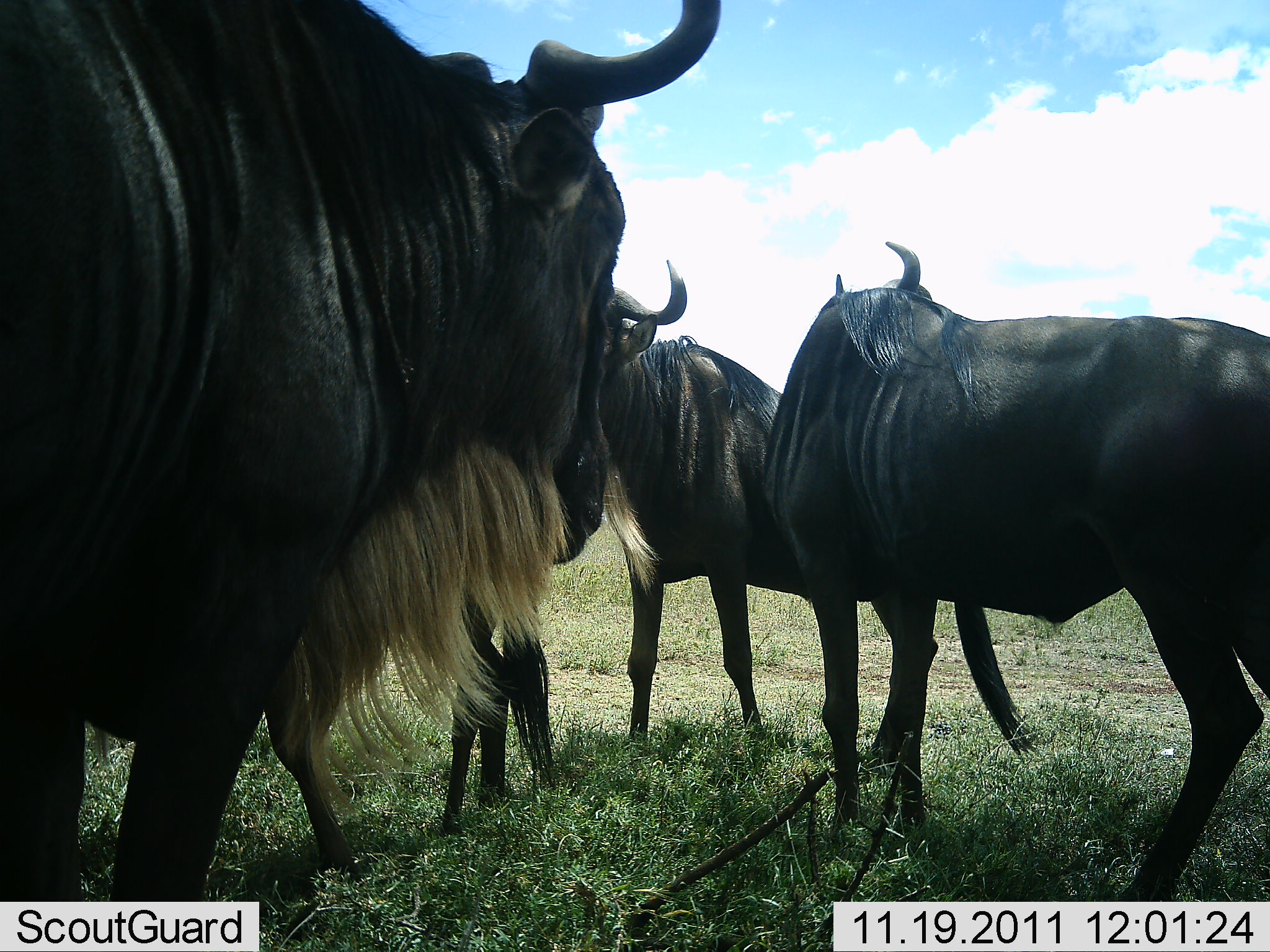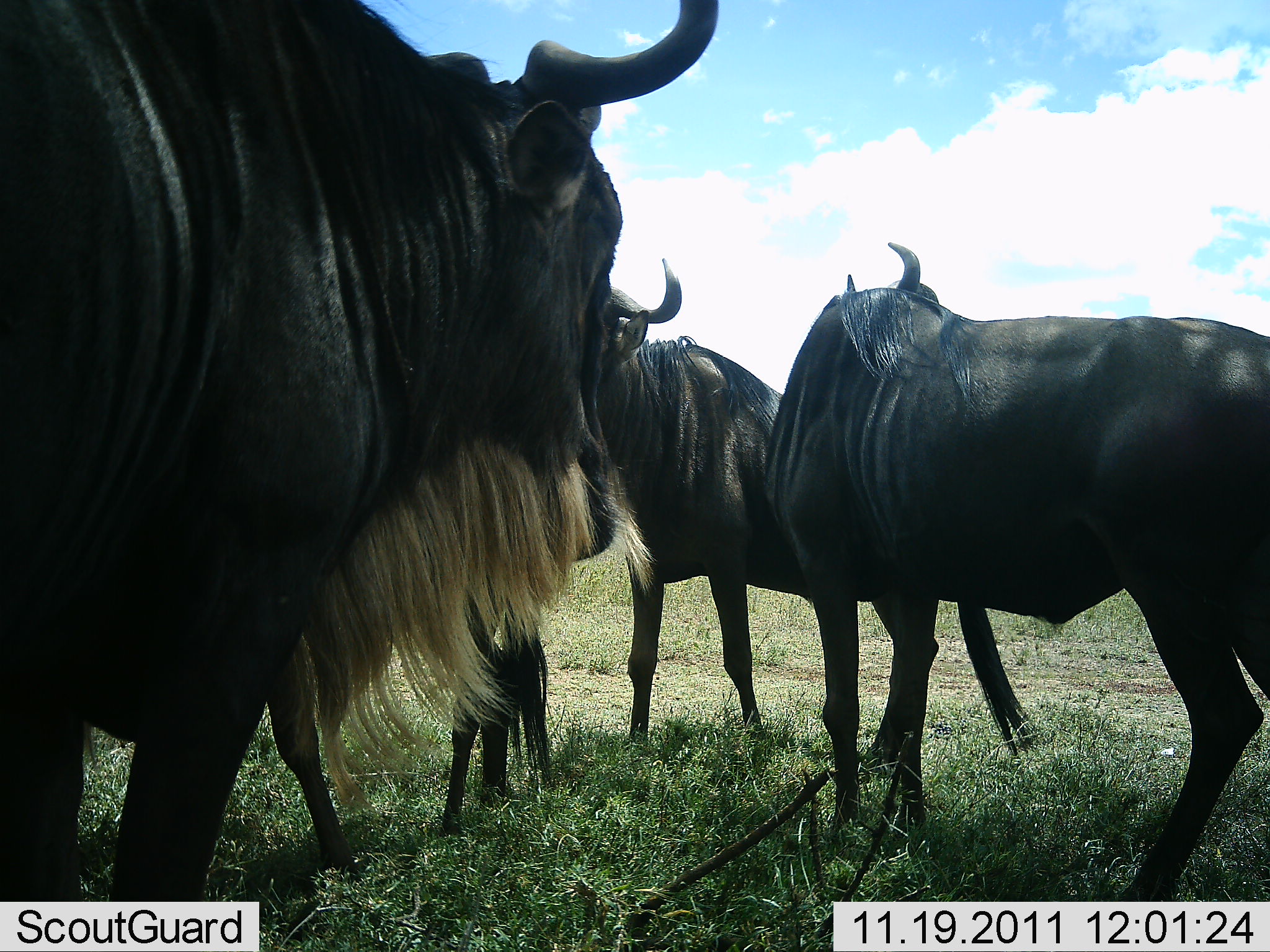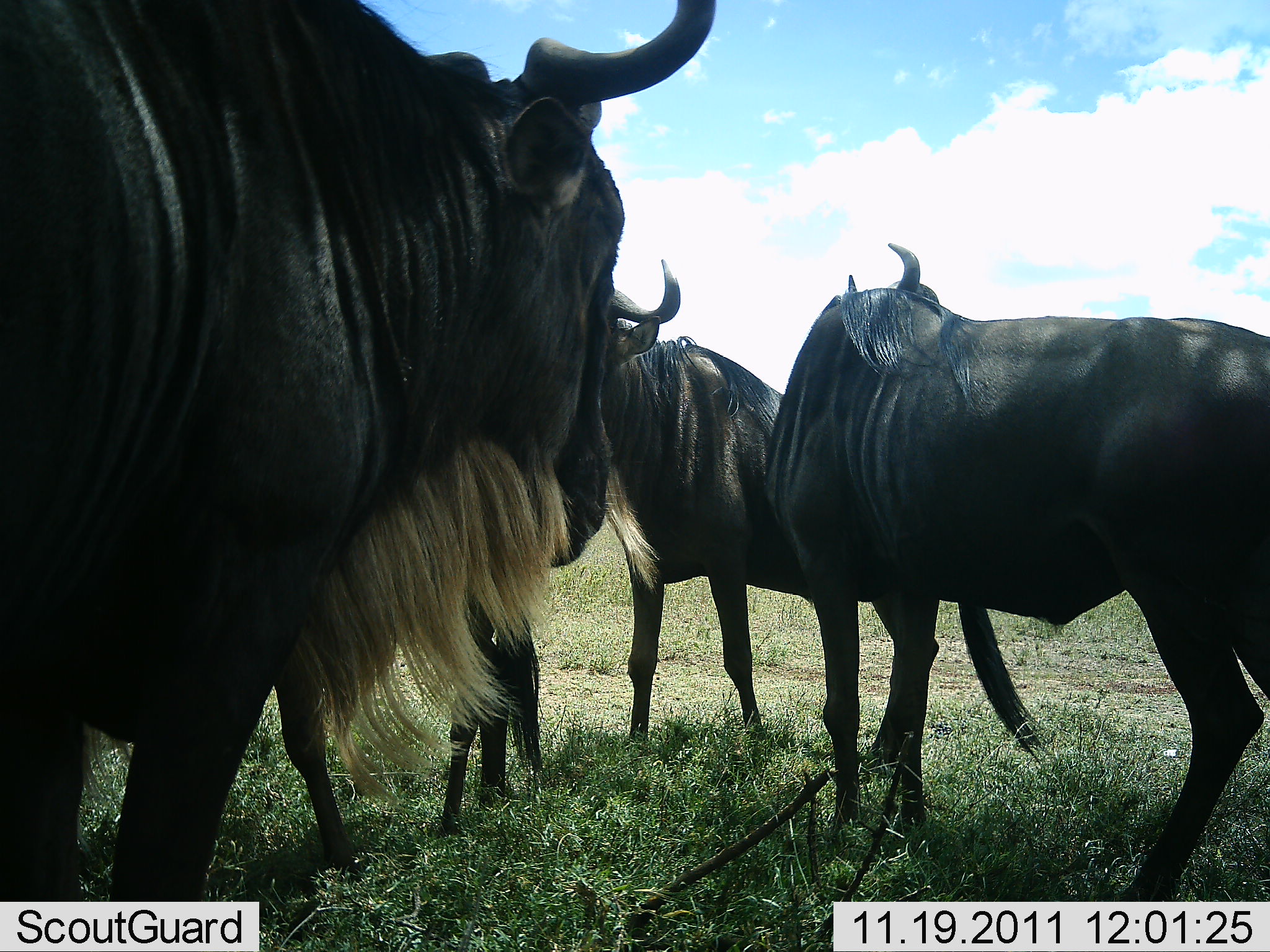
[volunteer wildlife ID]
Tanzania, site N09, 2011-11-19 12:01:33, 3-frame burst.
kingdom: Animalia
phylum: Chordata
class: Mammalia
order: Artiodactyla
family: Bovidae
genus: Connochaetes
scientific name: Connochaetes taurinus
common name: blue wildebeest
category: wildebeest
Wildebeest (blue wildebeest) (Connochaetes taurinus), count 4. Behavior (volunteer vote fractions): standing 100%, resting 0%, moving 0%, interacting 0%. Young present (vote fraction): 9%. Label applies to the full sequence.